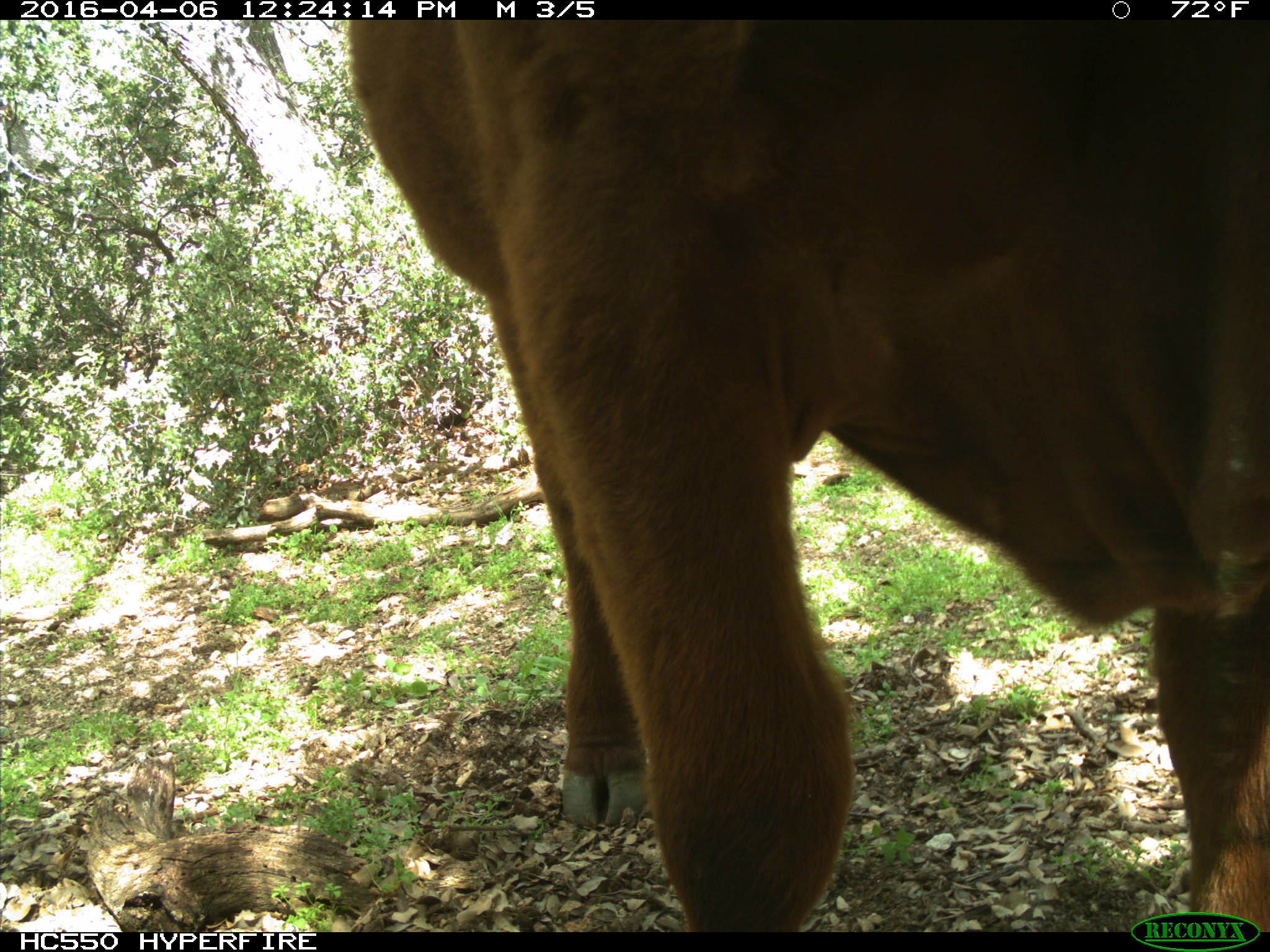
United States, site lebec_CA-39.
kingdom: Animalia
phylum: Chordata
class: Mammalia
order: Artiodactyla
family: Bovidae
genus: Bos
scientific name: Bos taurus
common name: domestic cow